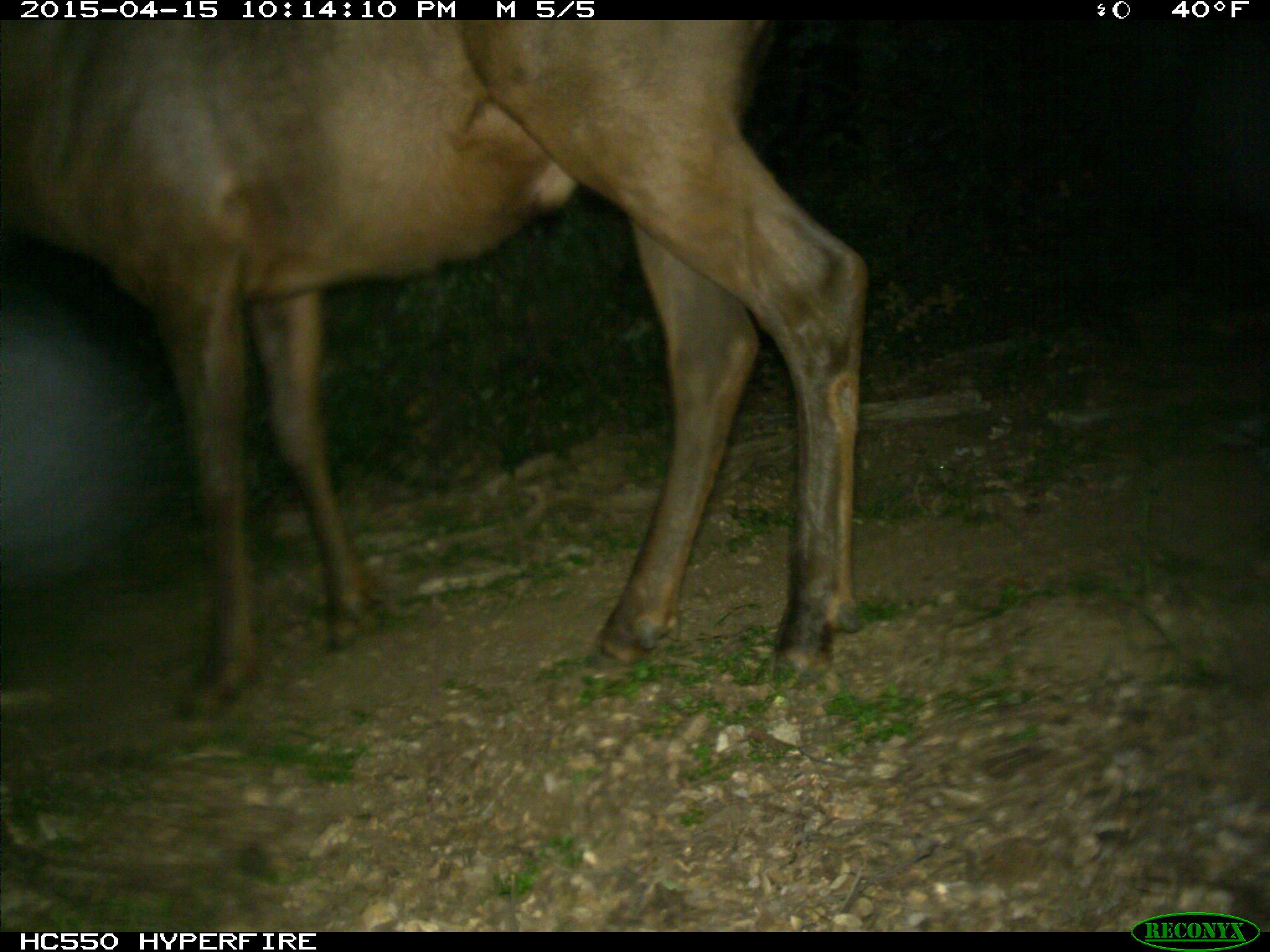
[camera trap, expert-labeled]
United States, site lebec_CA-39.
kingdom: Animalia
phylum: Chordata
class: Mammalia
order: Artiodactyla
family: Cervidae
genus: Cervus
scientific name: Cervus canadensis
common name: elk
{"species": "Cervus canadensis (elk)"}